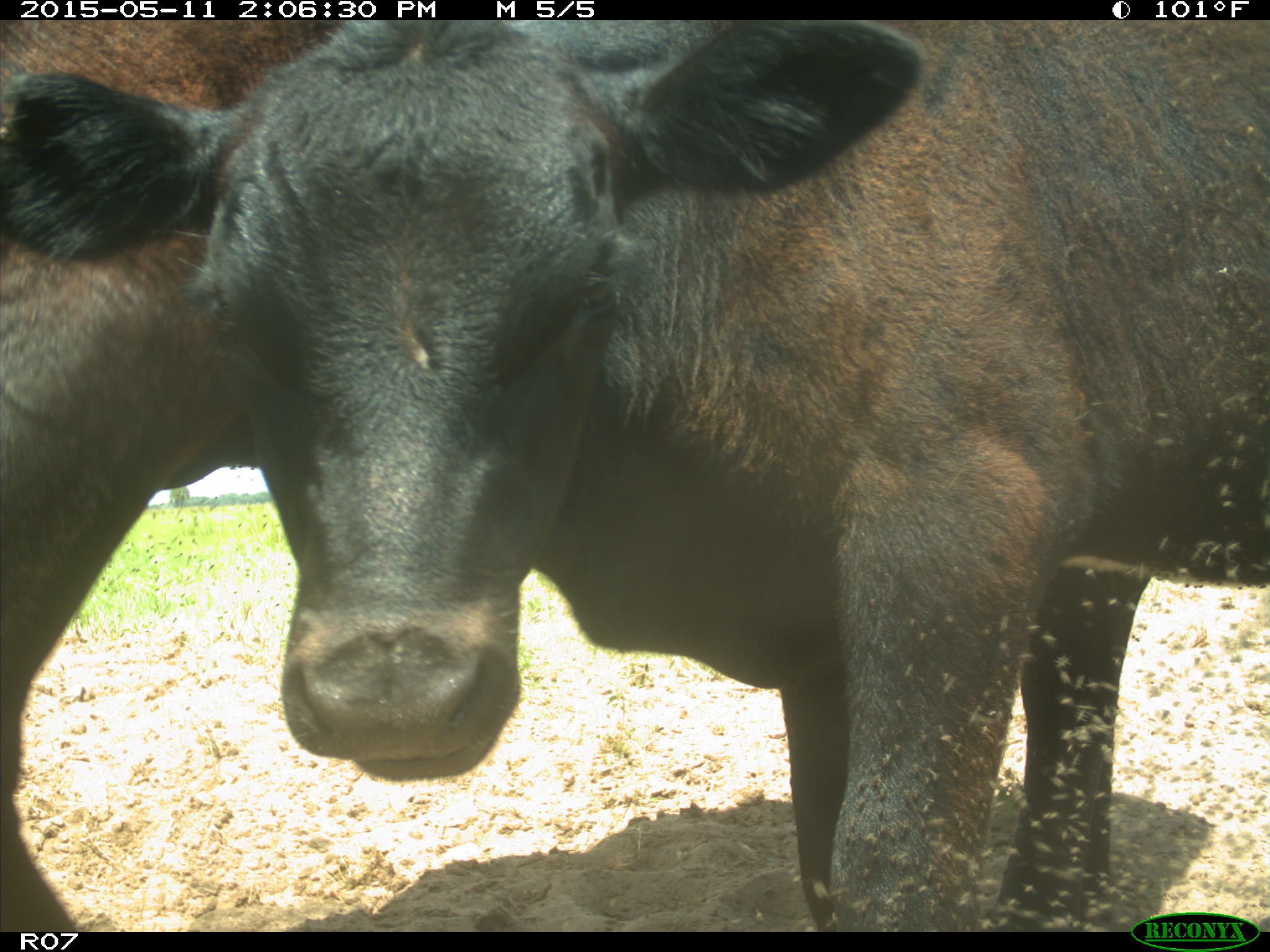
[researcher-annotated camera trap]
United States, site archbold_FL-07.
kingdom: Animalia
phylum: Chordata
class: Mammalia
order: Artiodactyla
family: Bovidae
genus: Bos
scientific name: Bos taurus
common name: domestic cow